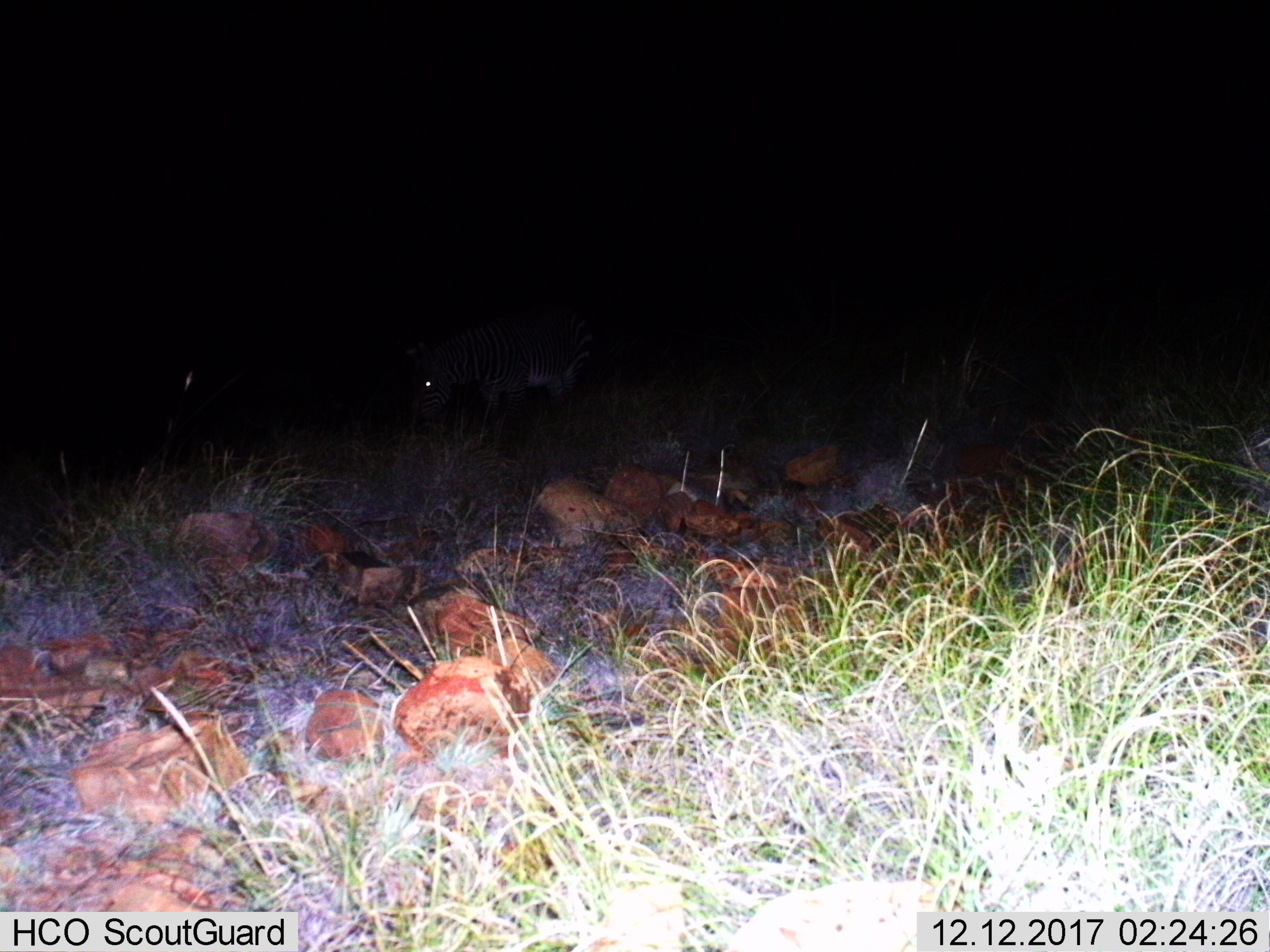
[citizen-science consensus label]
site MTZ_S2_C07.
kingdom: Animalia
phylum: Chordata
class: Mammalia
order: Perissodactyla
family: Equidae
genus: Equus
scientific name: Equus zebra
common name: mountain zebra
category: zebramountain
Zebramountain (mountain zebra) (Equus zebra), count 1. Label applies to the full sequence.